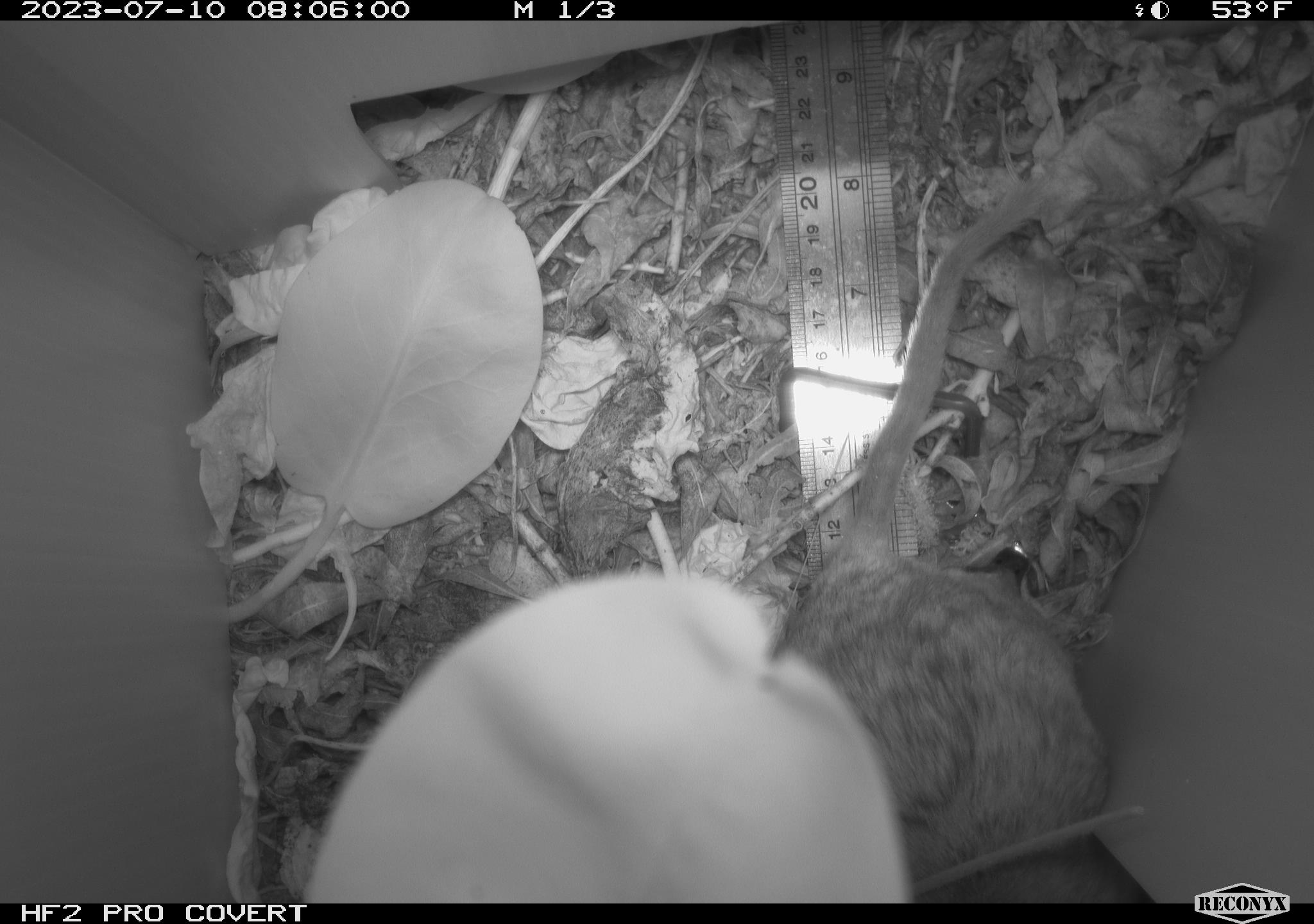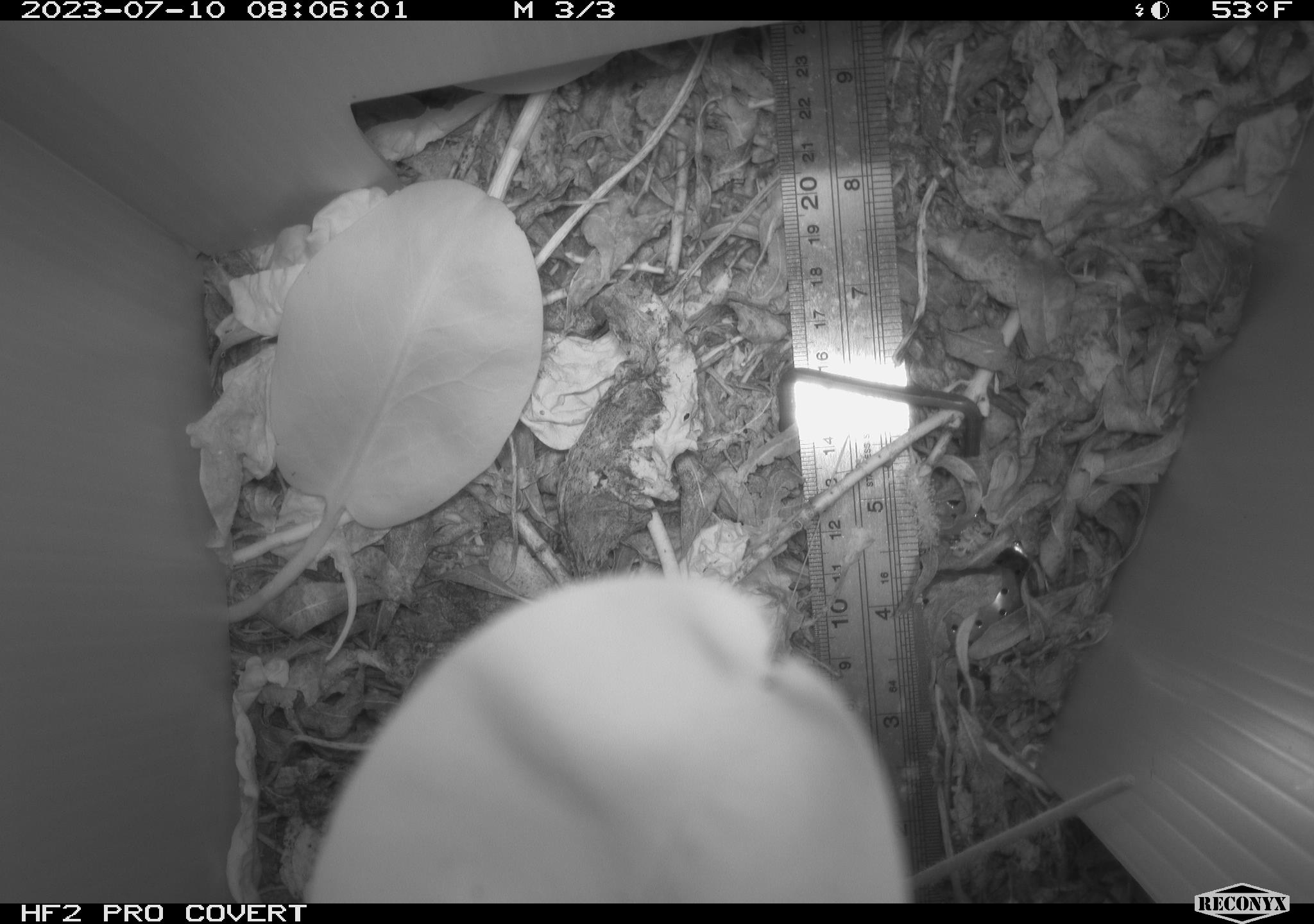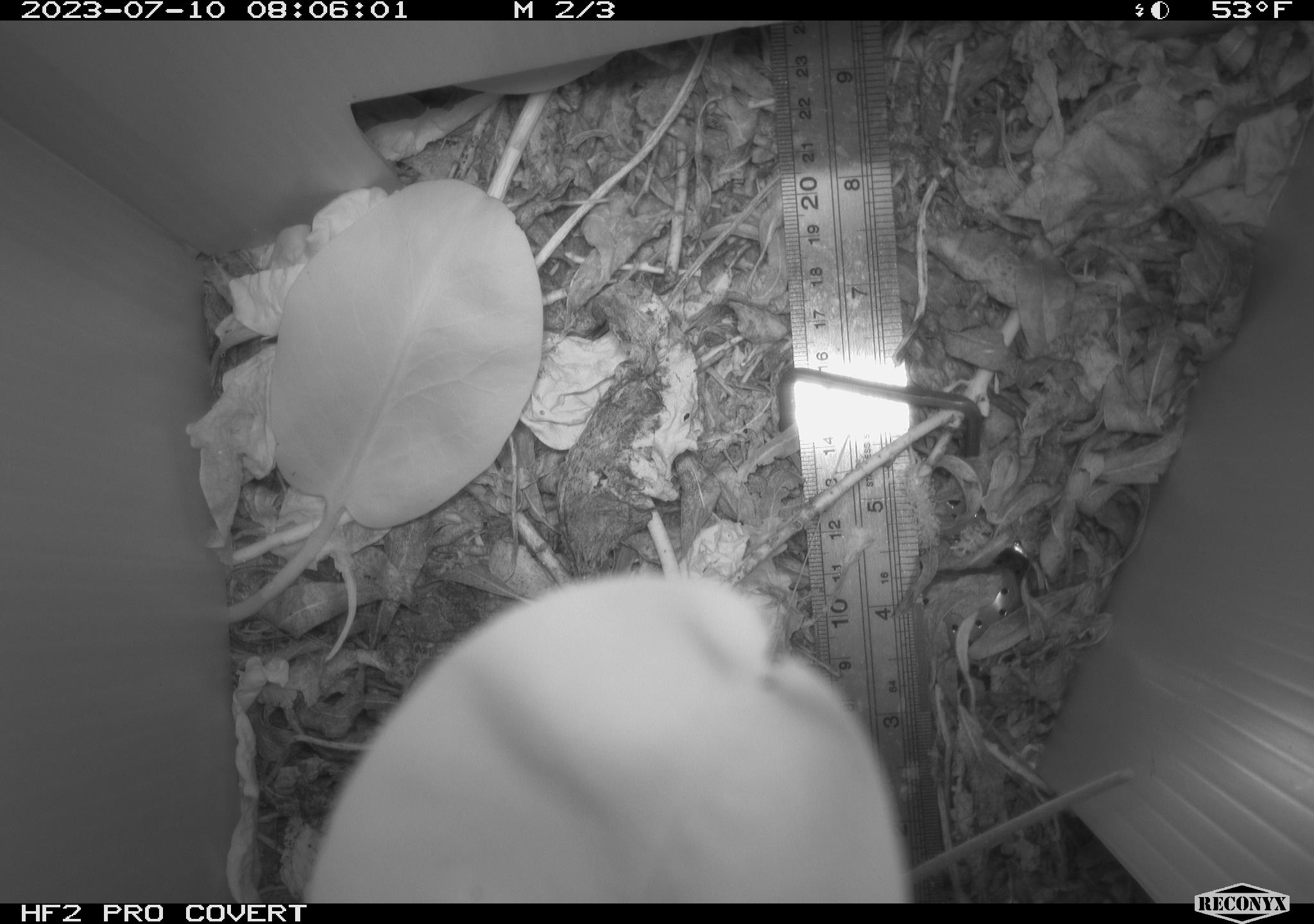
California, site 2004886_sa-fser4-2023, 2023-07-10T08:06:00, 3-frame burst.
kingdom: Animalia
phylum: Chordata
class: Mammalia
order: Rodentia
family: Cricetidae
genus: Neotoma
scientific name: Neotoma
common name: pack rat or woodrat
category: neotoma species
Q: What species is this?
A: Neotoma species (pack rat or woodrat) (Neotoma).